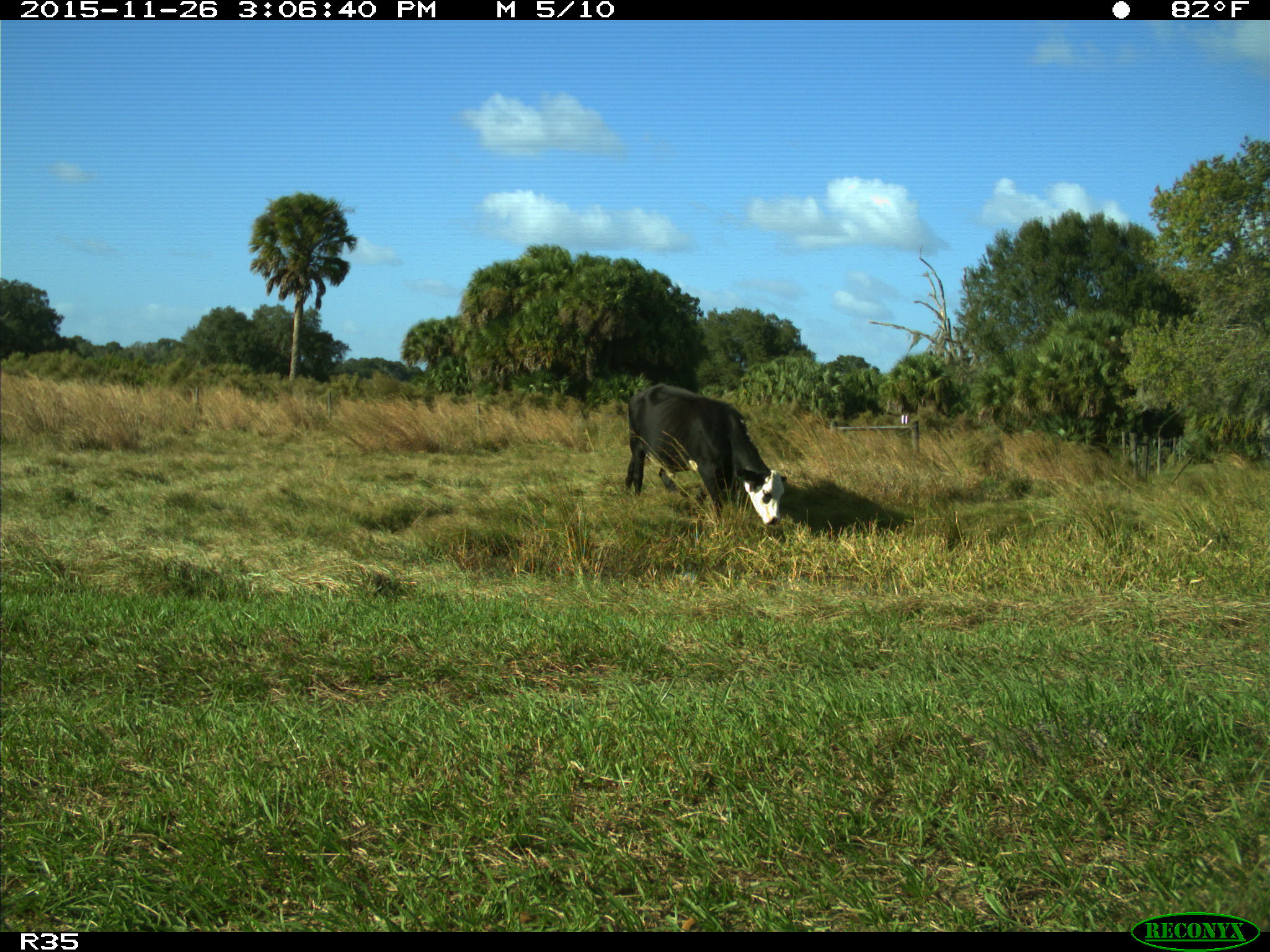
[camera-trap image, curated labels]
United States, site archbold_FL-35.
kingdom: Animalia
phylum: Chordata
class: Mammalia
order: Artiodactyla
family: Bovidae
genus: Bos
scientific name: Bos taurus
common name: domestic cow